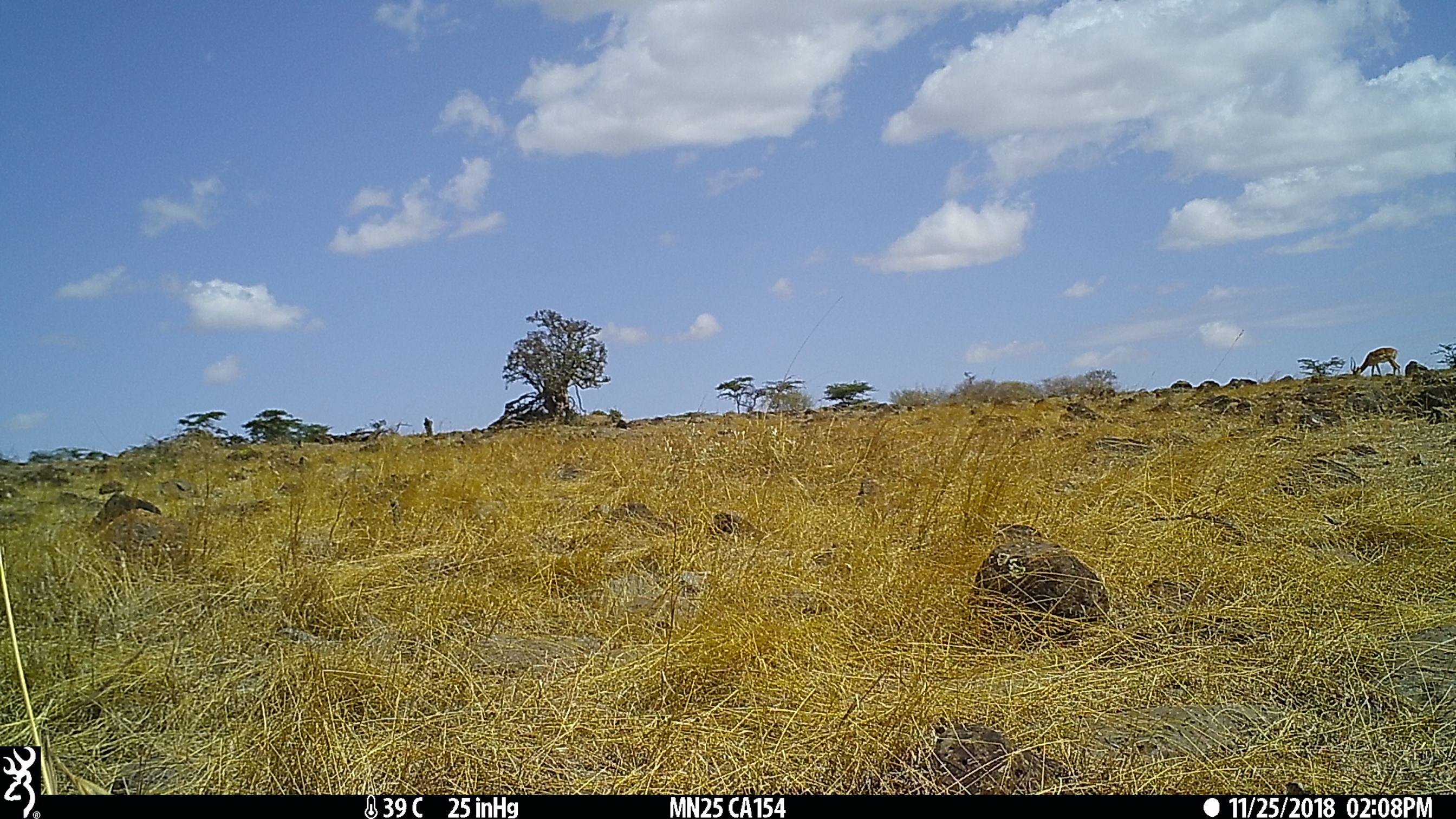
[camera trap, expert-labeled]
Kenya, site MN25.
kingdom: Animalia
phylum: Chordata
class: Mammalia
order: Artiodactyla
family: Bovidae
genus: Aepyceros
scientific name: Aepyceros melampus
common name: impala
Impala (Aepyceros melampus).